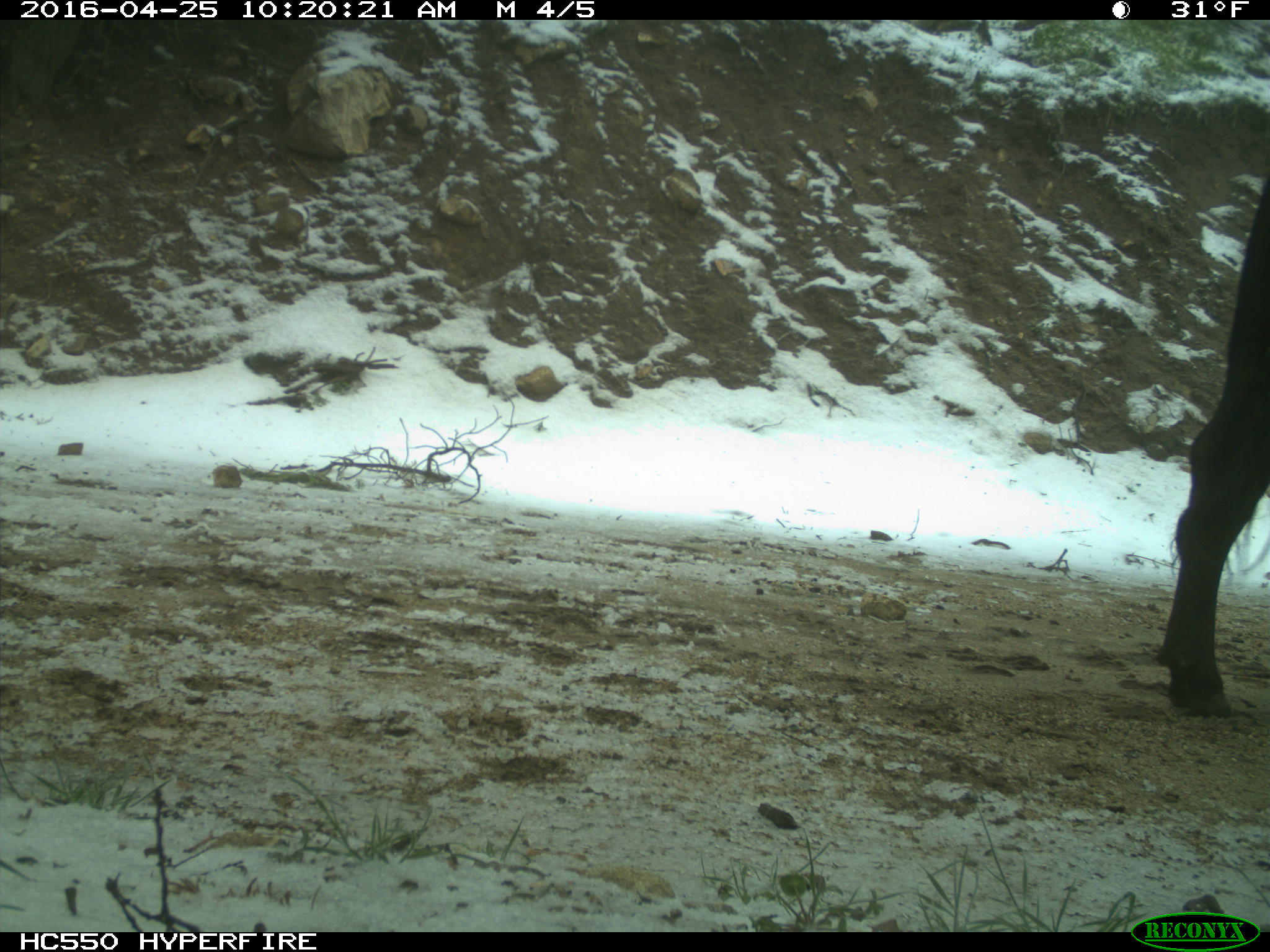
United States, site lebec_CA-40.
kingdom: Animalia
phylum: Chordata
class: Mammalia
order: Artiodactyla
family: Bovidae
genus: Bos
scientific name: Bos taurus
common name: domestic cow